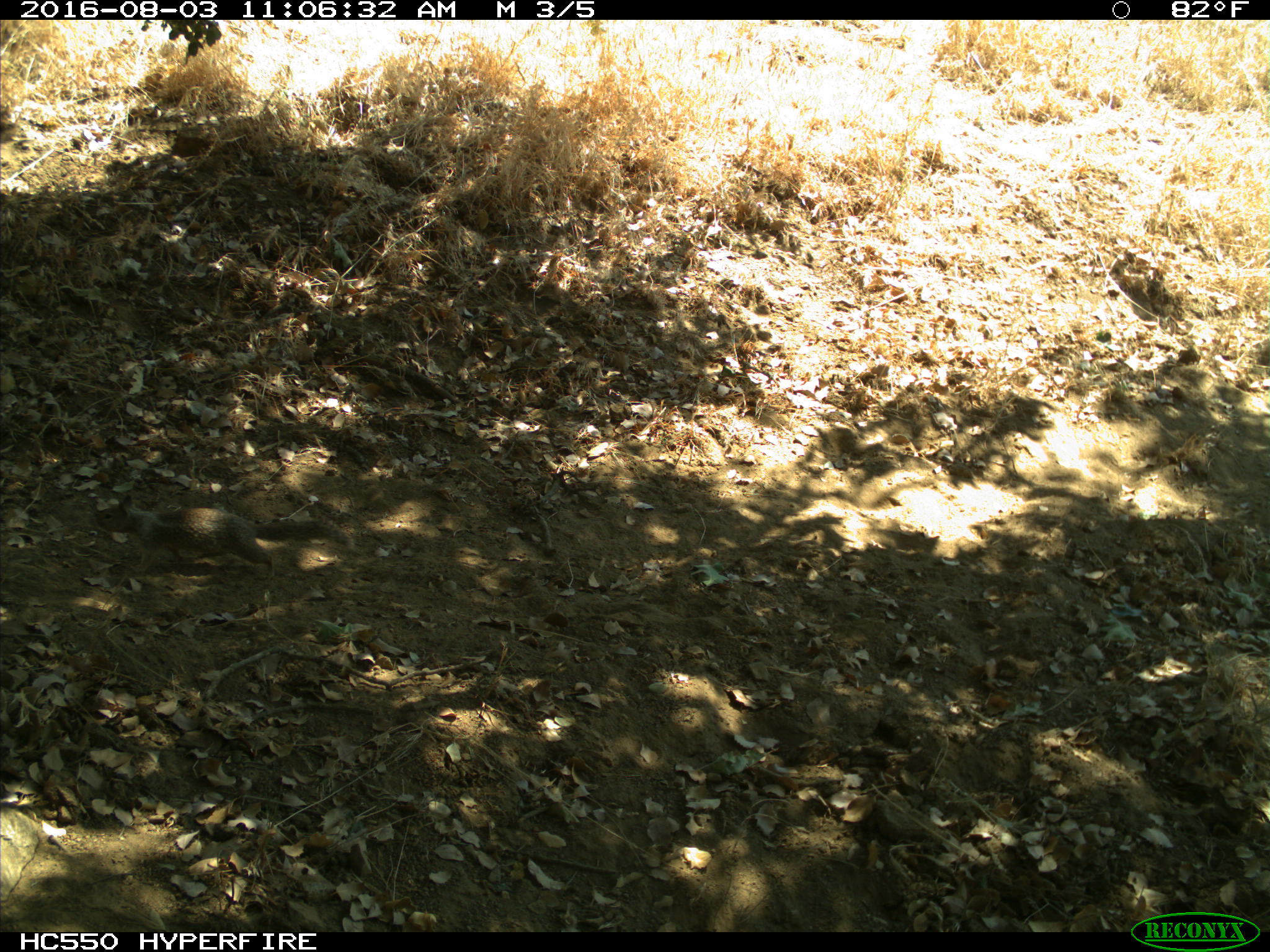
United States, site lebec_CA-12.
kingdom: Animalia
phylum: Chordata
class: Mammalia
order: Rodentia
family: Sciuridae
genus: Otospermophilus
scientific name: Otospermophilus beecheyi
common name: california ground squirrel